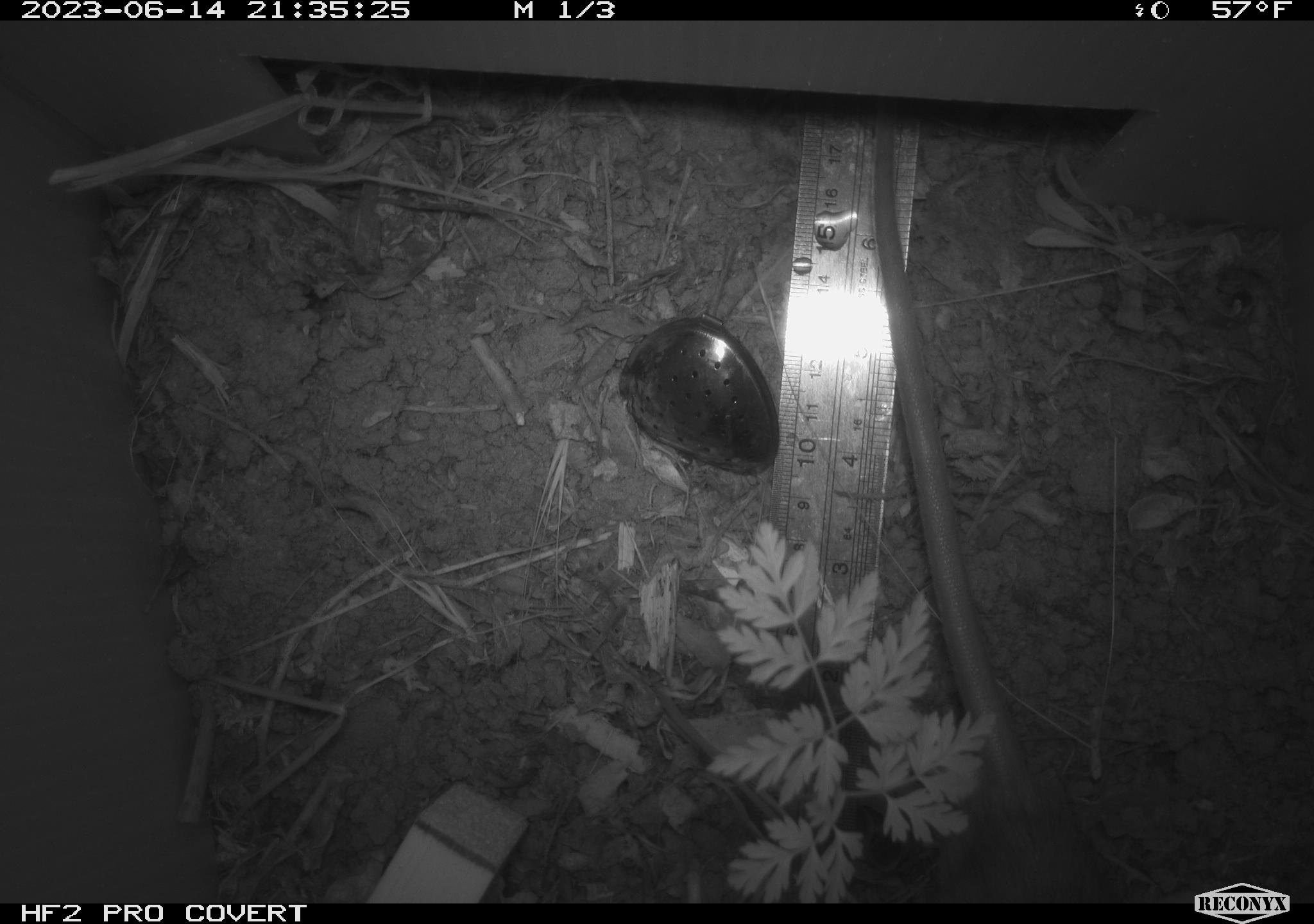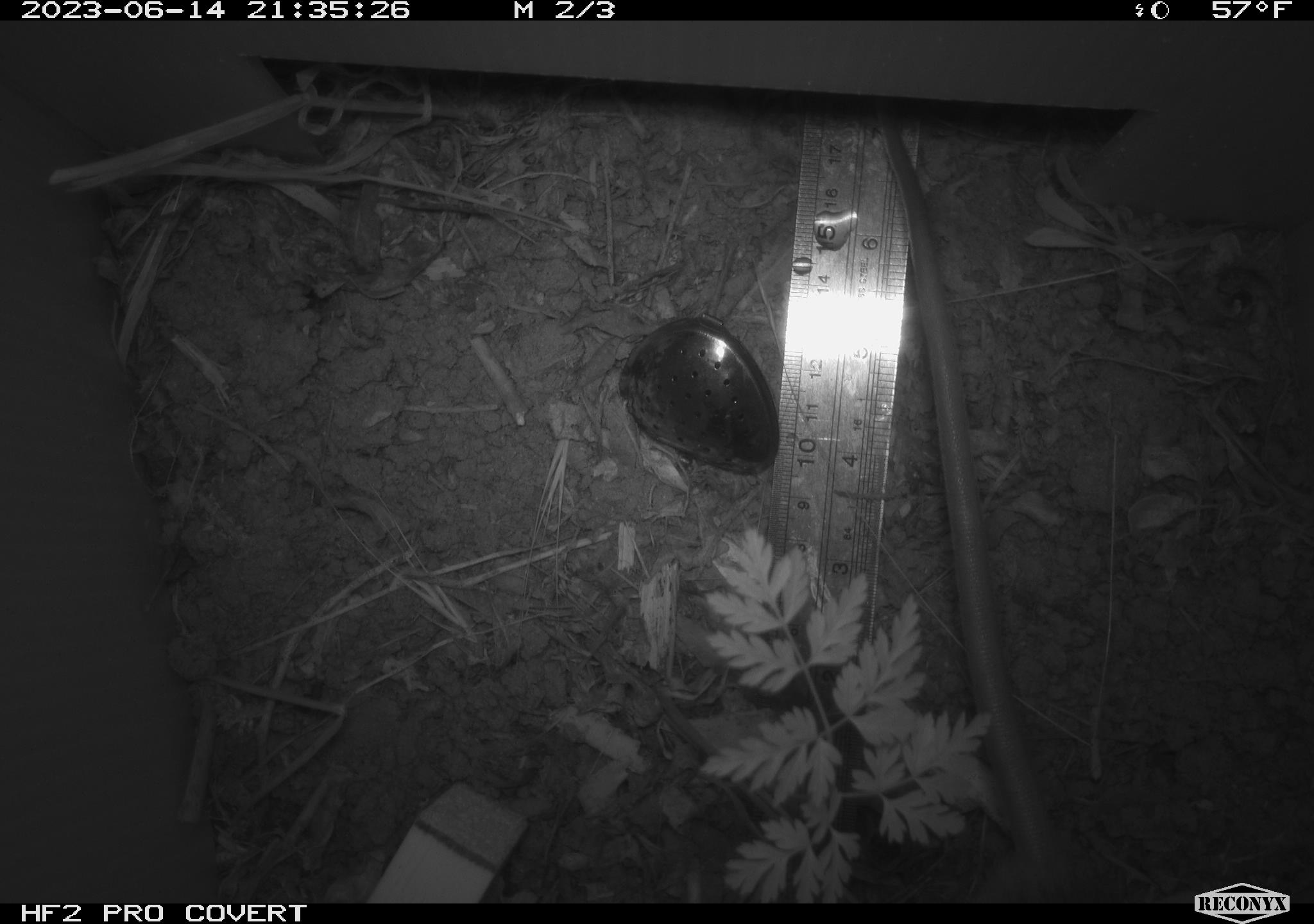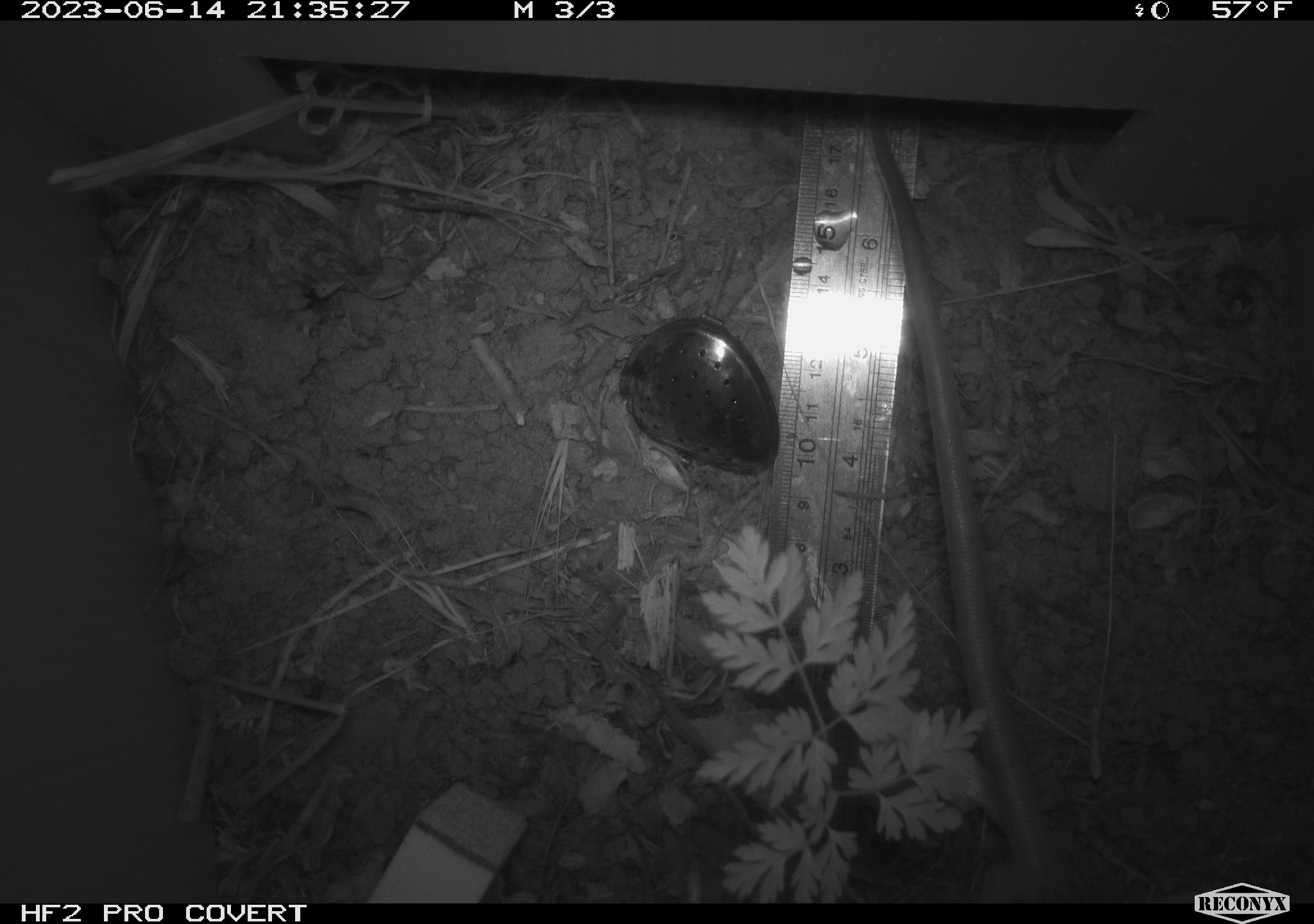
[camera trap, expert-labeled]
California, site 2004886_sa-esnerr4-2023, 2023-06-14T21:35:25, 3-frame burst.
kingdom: Animalia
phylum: Chordata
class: Mammalia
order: Rodentia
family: Muridae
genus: Rattus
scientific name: Rattus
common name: rat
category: rattus species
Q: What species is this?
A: Rattus species (rat) (Rattus).